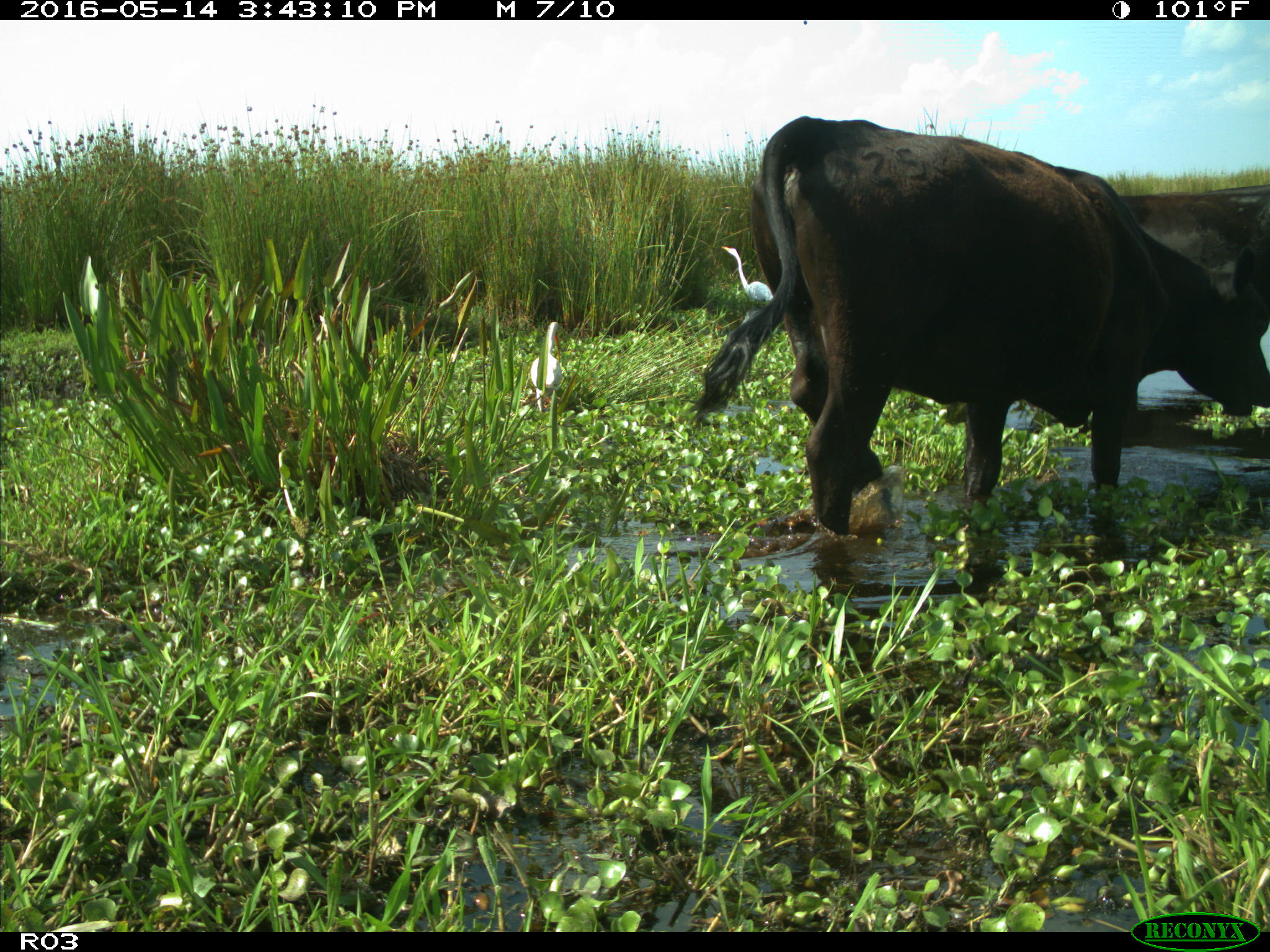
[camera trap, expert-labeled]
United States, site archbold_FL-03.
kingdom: Animalia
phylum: Chordata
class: Mammalia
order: Artiodactyla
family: Bovidae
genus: Bos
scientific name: Bos taurus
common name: domestic cow